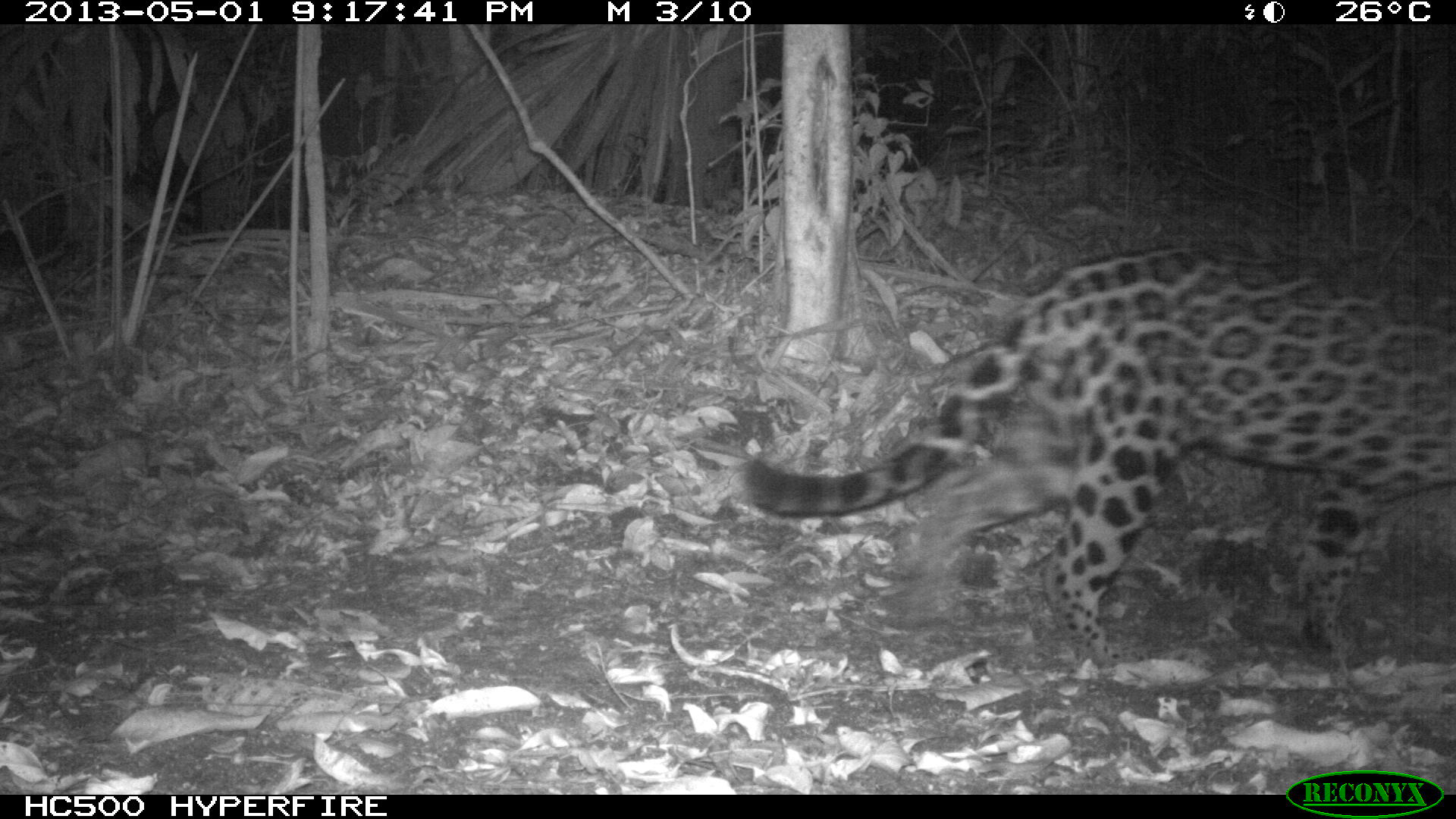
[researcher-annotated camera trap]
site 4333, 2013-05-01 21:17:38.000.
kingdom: Animalia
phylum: Chordata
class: Mammalia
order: Carnivora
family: Felidae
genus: Panthera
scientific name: Panthera onca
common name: jaguar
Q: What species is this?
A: Panthera onca (jaguar).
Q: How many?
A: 1.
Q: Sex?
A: Female.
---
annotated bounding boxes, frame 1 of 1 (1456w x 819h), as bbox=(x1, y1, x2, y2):
panthera onca: bbox=(730, 243, 1456, 671)